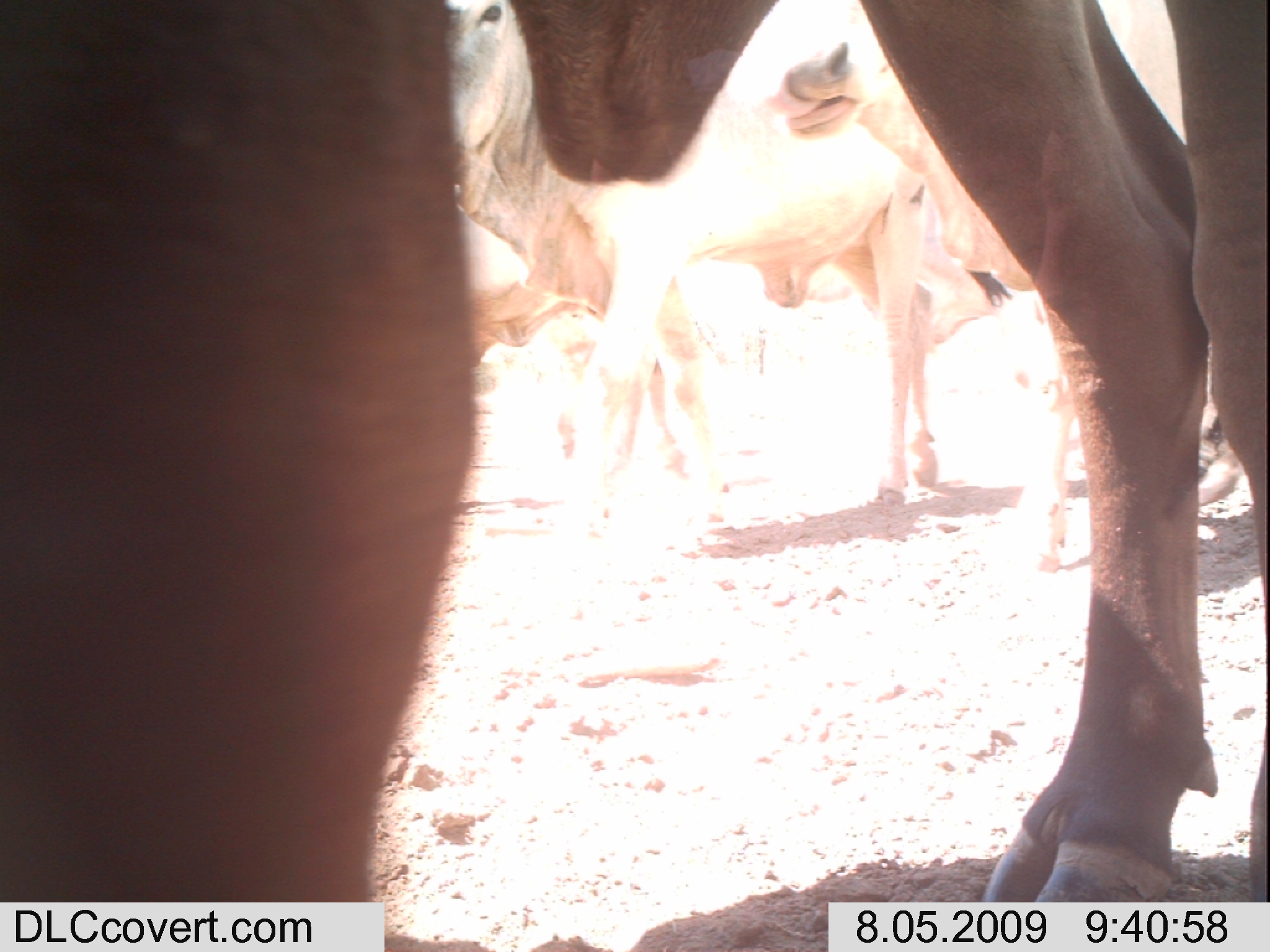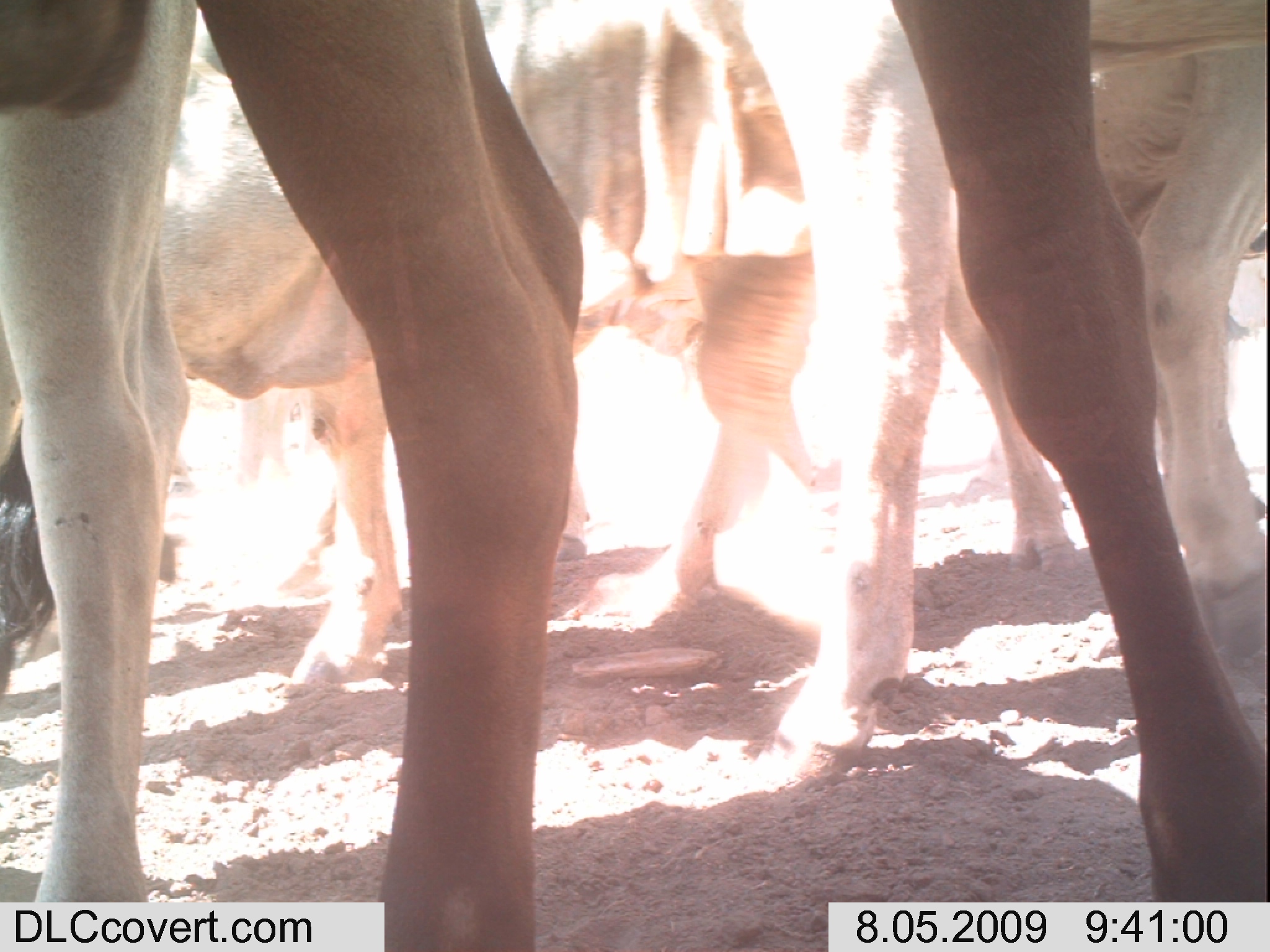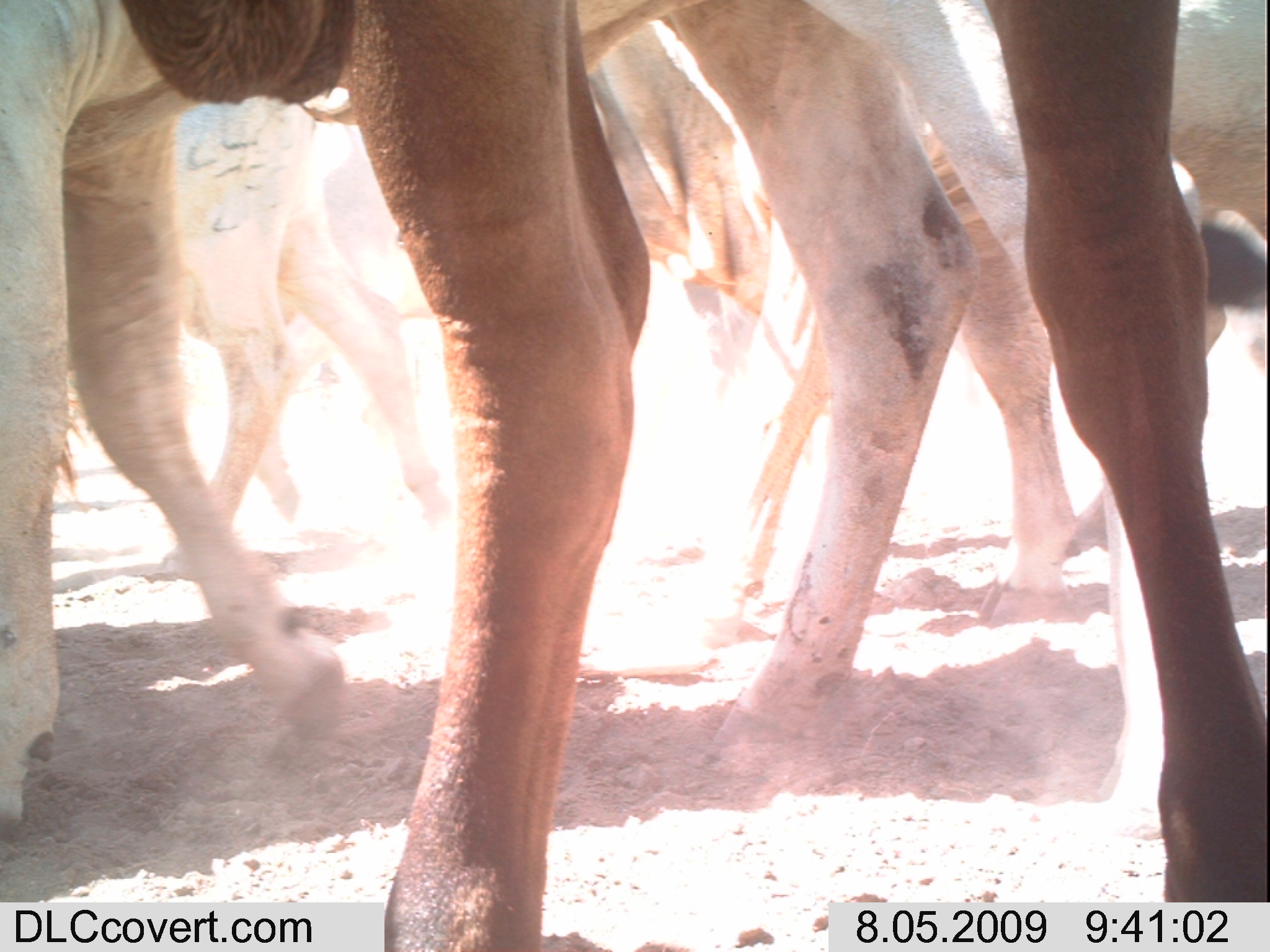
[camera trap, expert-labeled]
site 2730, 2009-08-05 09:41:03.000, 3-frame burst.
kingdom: Animalia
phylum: Chordata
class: Mammalia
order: Artiodactyla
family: Bovidae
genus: Bos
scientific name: Bos taurus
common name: domestic cattle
Bos taurus (domestic cattle), count 5.